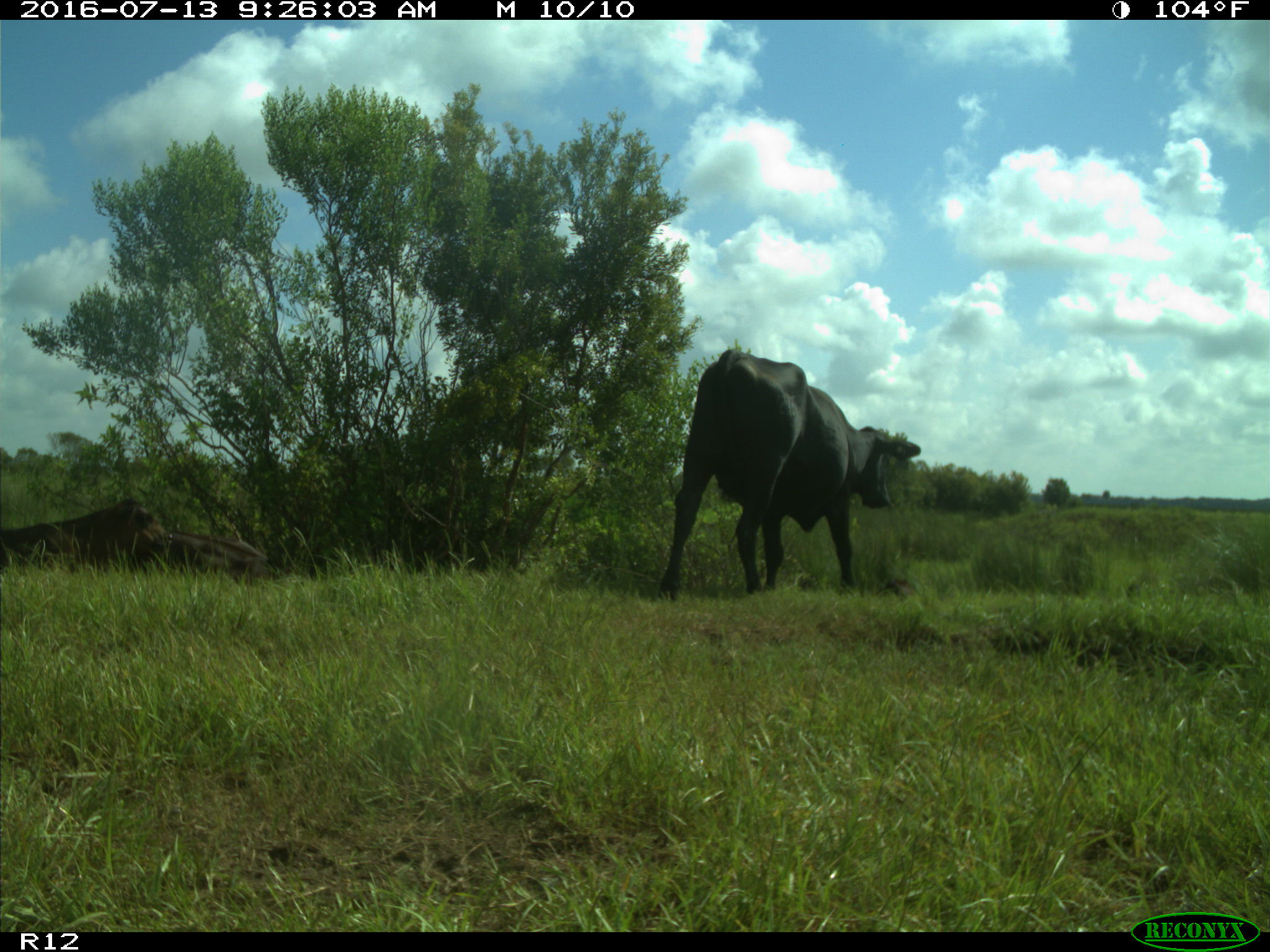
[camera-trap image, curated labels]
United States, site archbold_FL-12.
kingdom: Animalia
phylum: Chordata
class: Mammalia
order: Artiodactyla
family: Bovidae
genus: Bos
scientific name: Bos taurus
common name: domestic cow